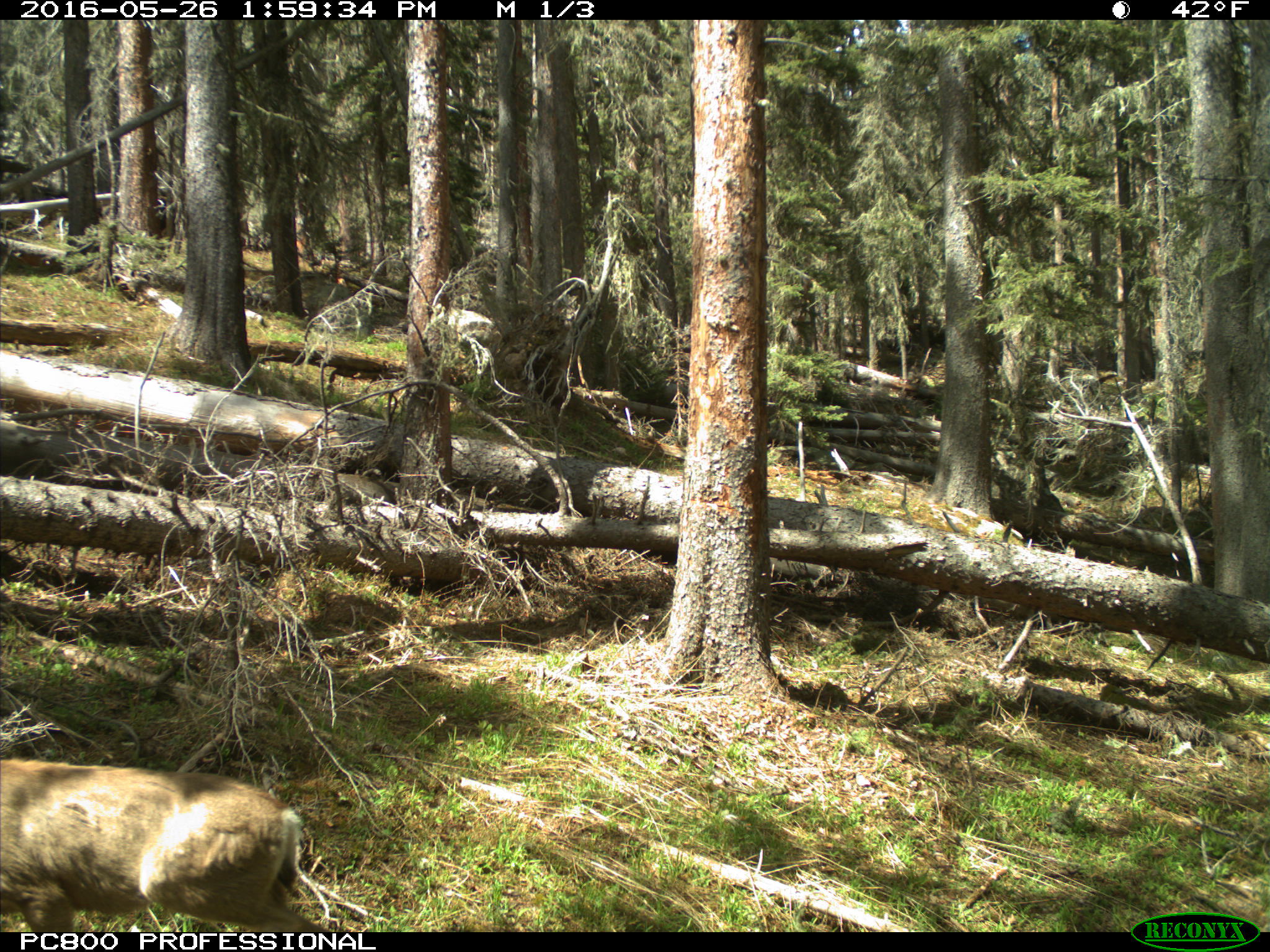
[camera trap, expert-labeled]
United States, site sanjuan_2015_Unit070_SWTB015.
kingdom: Animalia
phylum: Chordata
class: Mammalia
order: Artiodactyla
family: Cervidae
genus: Odocoileus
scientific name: Odocoileus hemionus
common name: mule deer